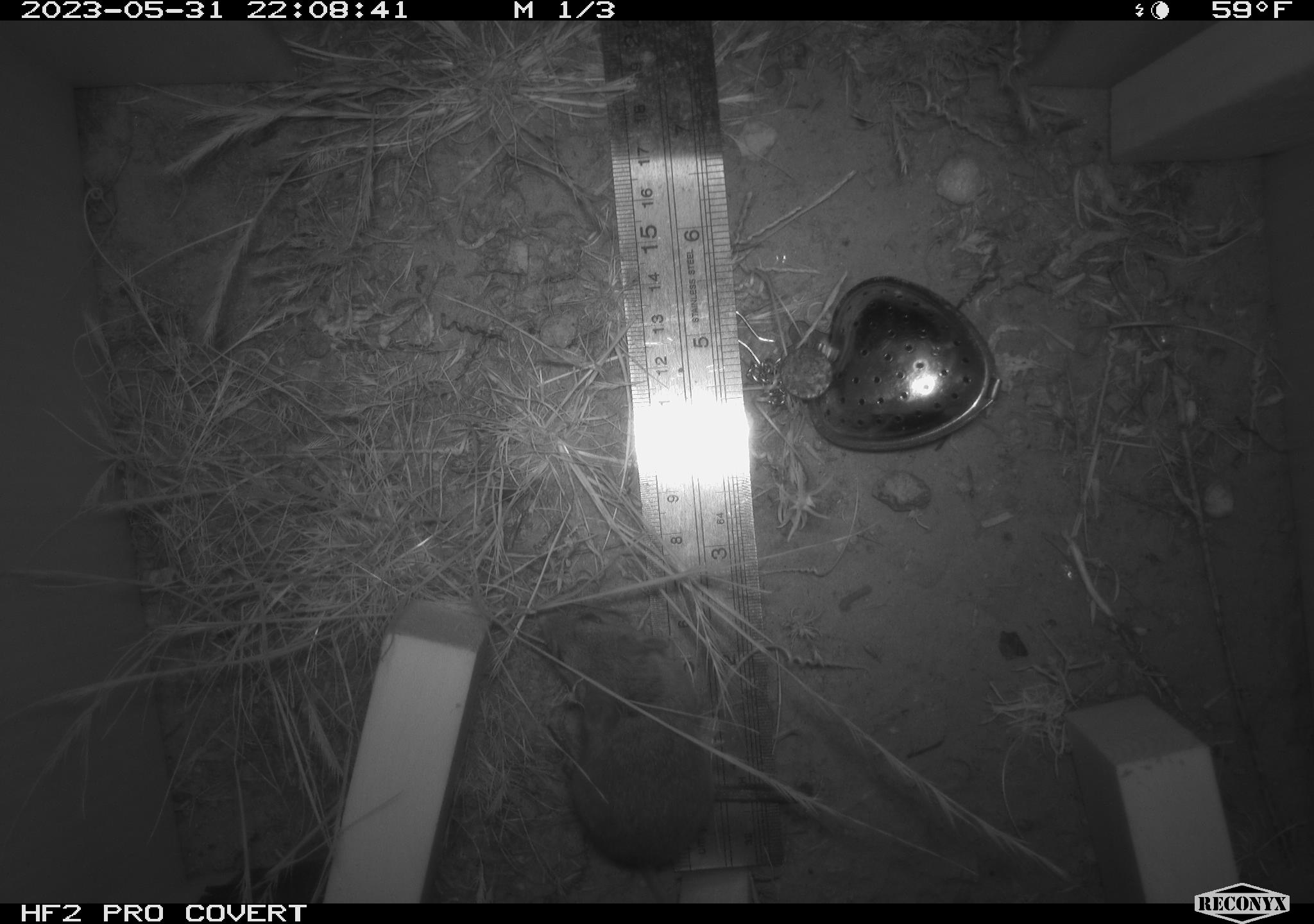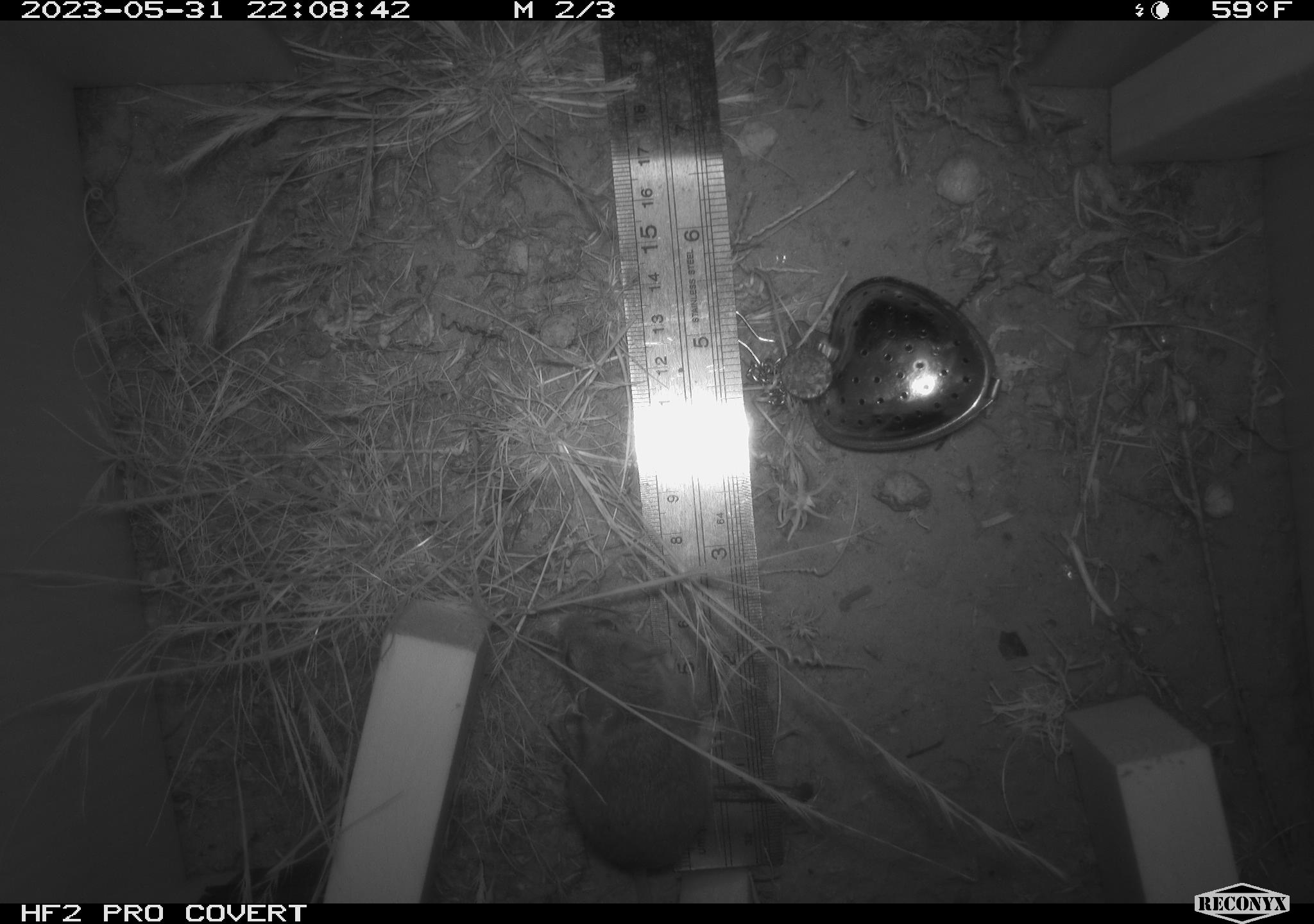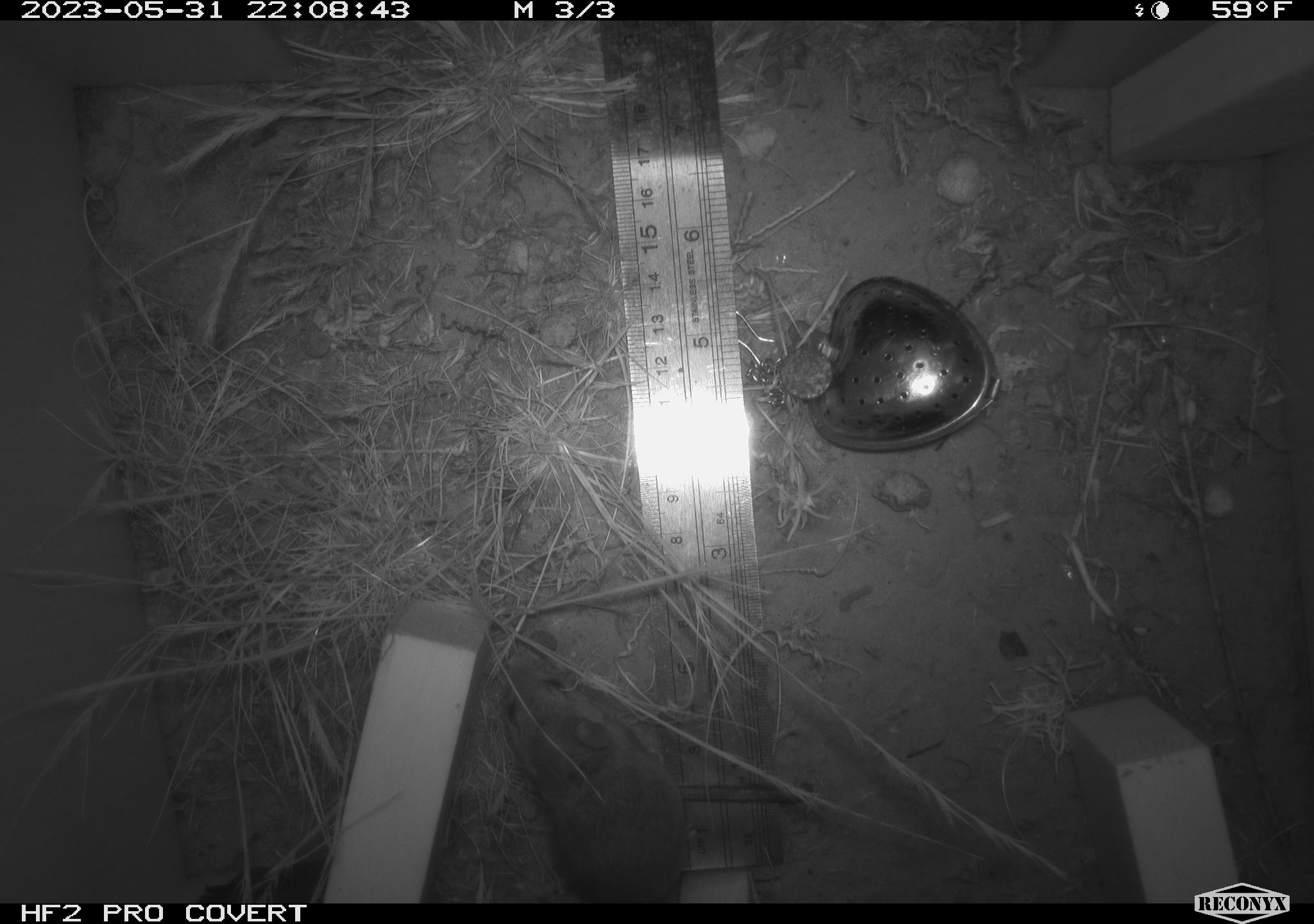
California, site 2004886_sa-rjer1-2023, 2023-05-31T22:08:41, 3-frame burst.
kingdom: Animalia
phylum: Chordata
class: Mammalia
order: Rodentia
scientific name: Rodentia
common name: mouse species